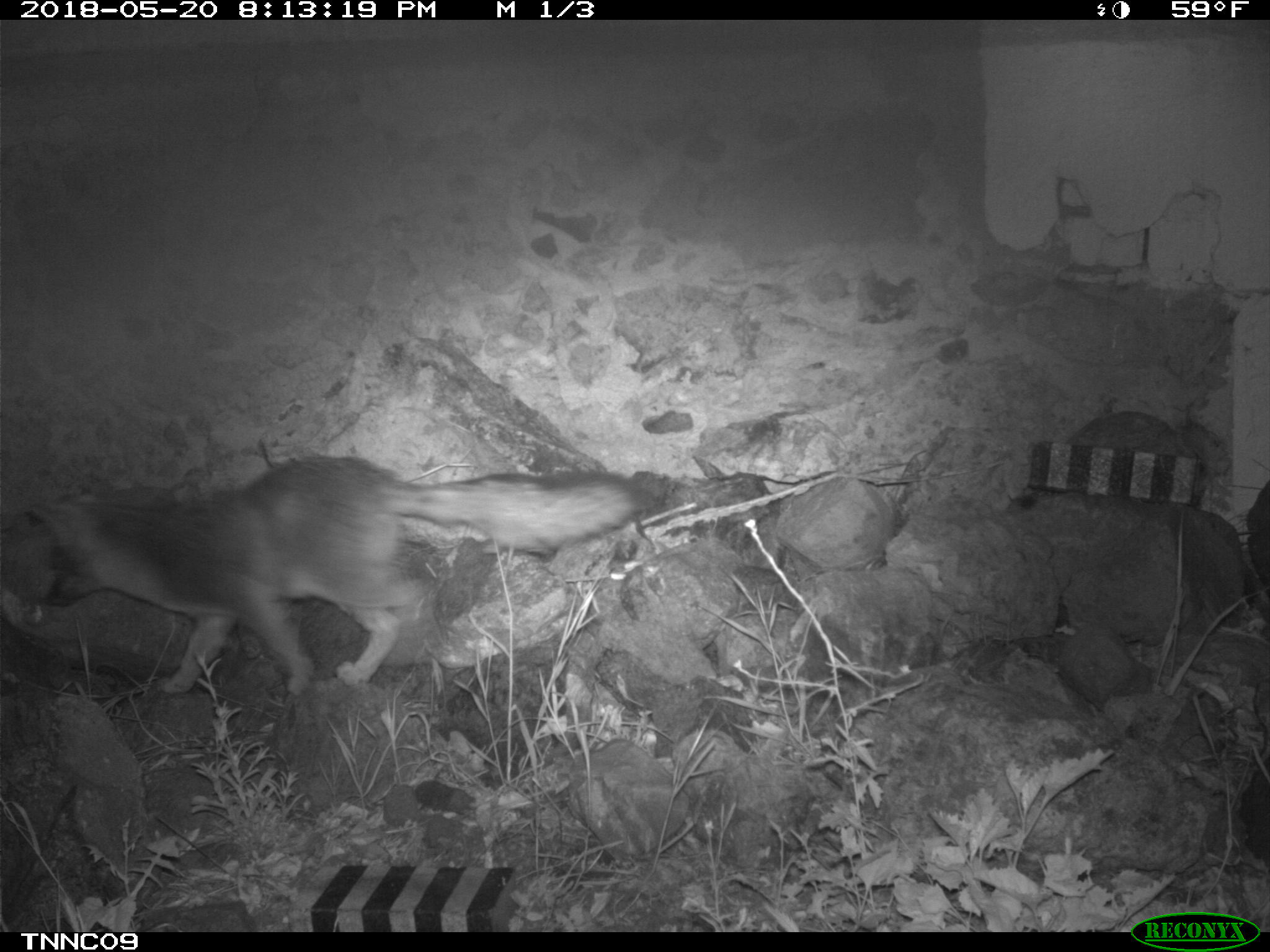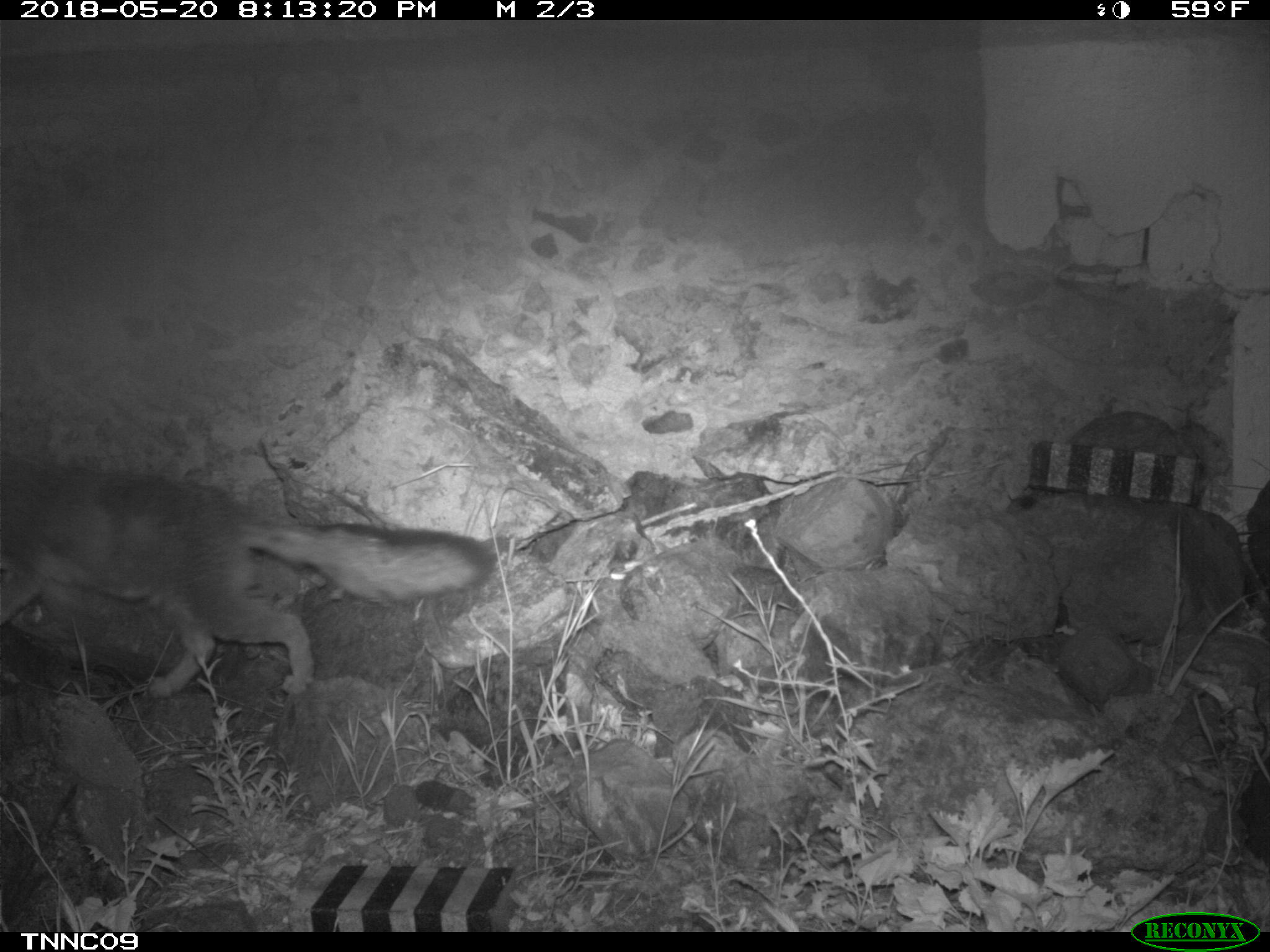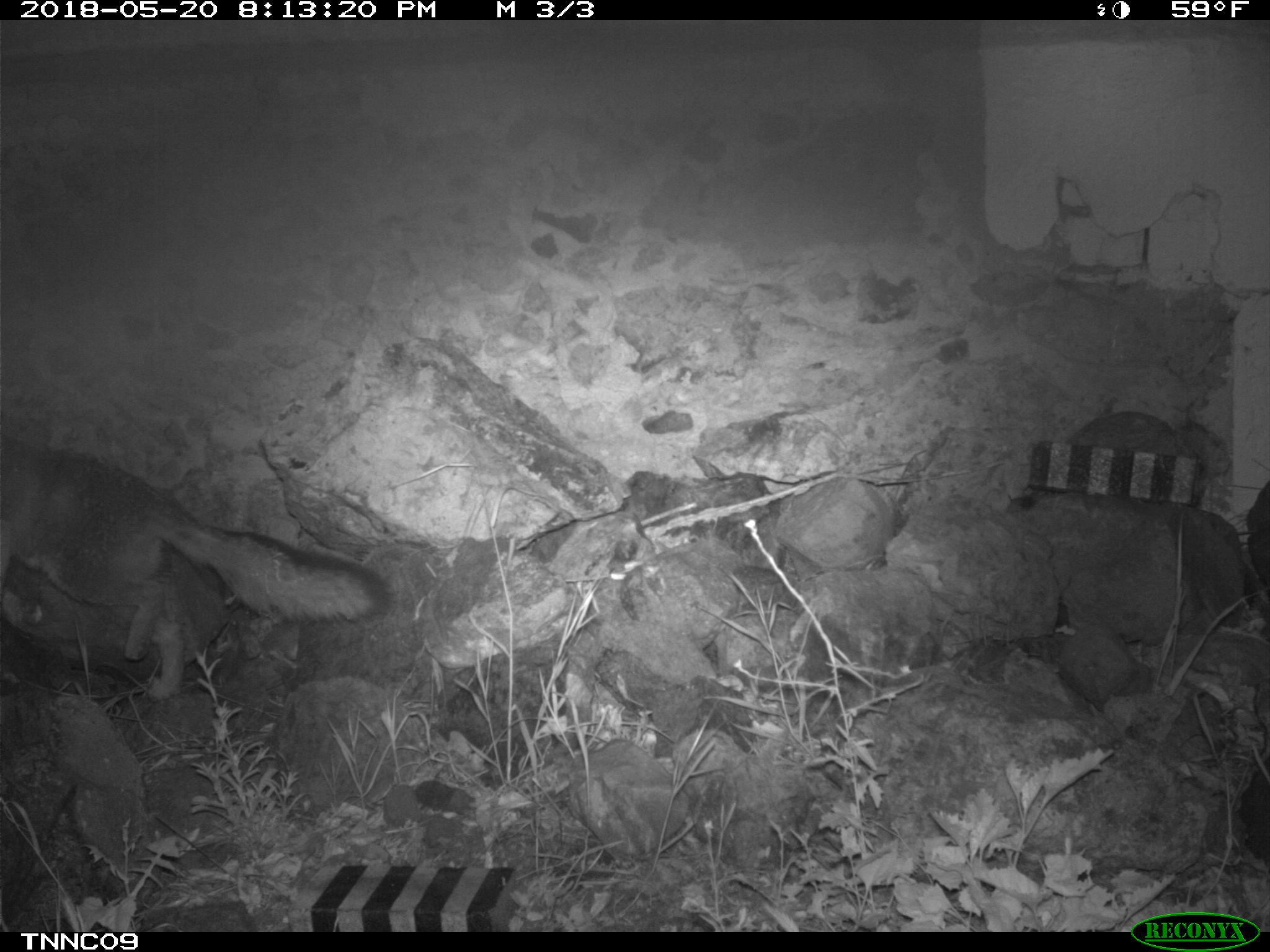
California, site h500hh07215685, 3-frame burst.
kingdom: Animalia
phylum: Chordata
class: Mammalia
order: Carnivora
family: Canidae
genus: Urocyon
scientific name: Urocyon littoralis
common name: island fox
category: fox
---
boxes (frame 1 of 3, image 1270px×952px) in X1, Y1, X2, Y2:
fox: 24, 454, 654, 694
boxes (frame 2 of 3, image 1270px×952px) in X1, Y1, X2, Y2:
fox: 0, 456, 495, 700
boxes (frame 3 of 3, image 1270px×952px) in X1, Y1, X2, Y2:
fox: 0, 435, 391, 699